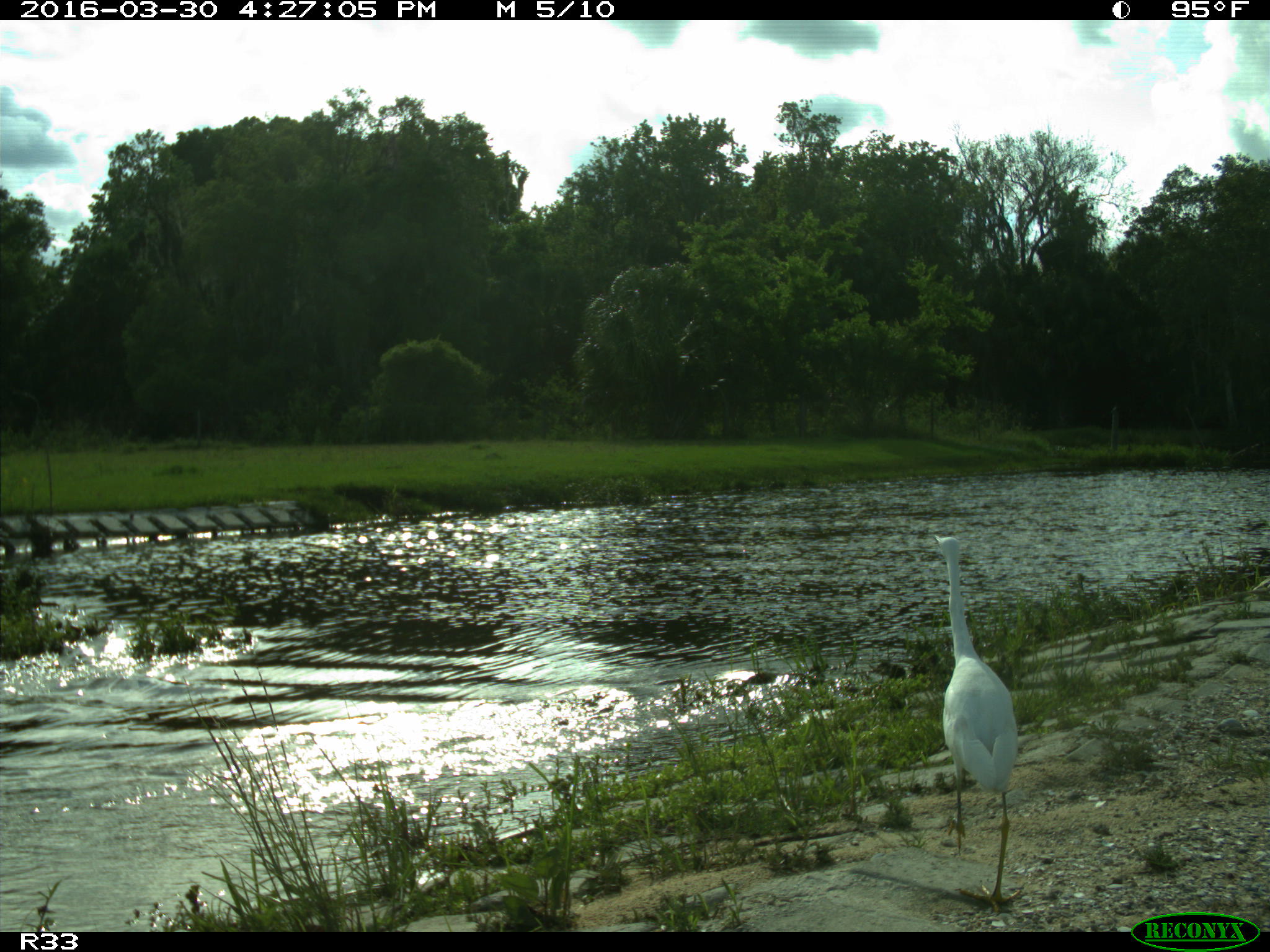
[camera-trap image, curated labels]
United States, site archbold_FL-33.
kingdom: Animalia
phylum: Chordata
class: Aves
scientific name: Aves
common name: birds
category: unidentified bird